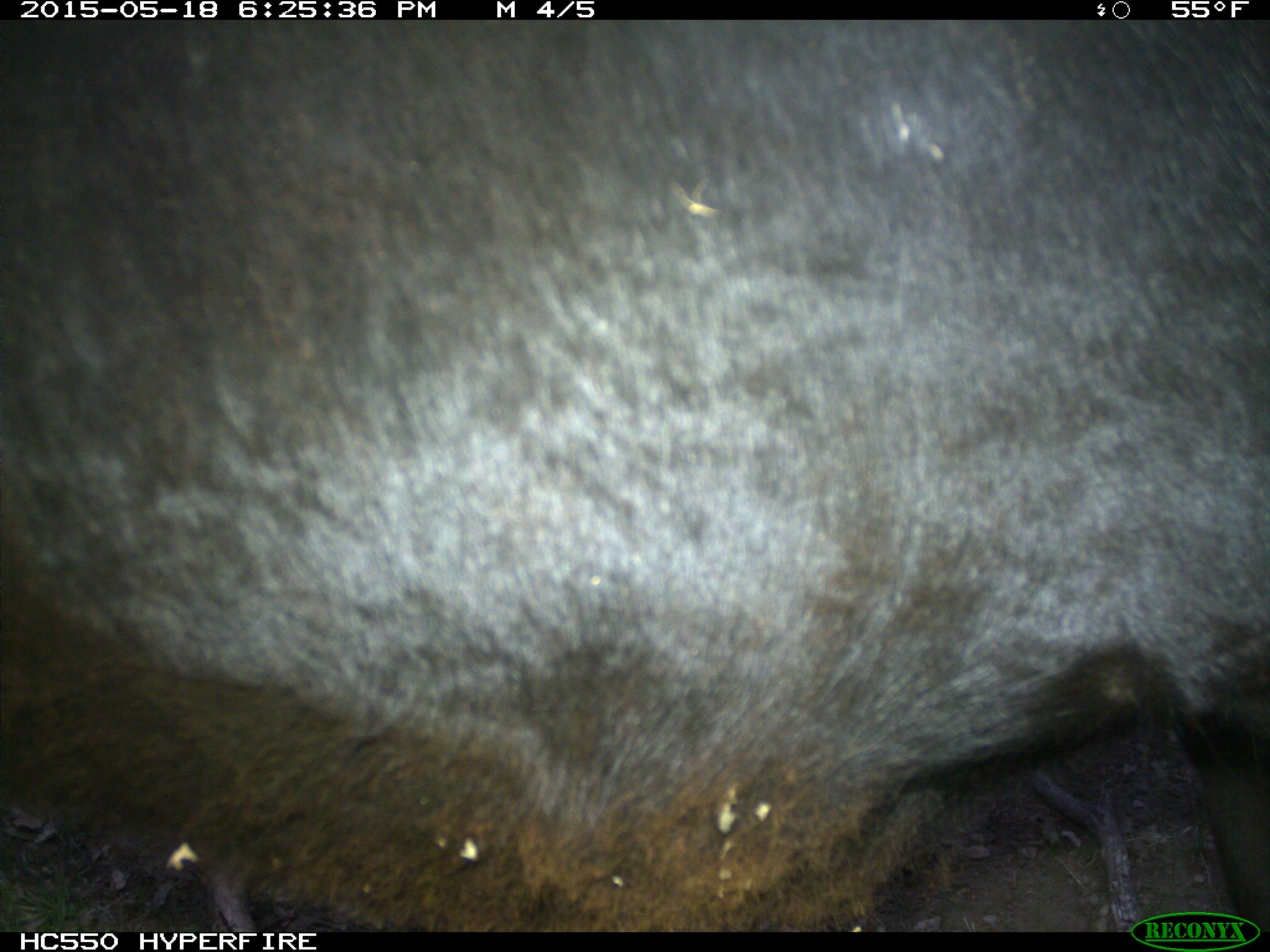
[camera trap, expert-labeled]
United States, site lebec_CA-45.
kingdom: Animalia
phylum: Chordata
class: Mammalia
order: Artiodactyla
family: Bovidae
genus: Bos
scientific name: Bos taurus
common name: domestic cow